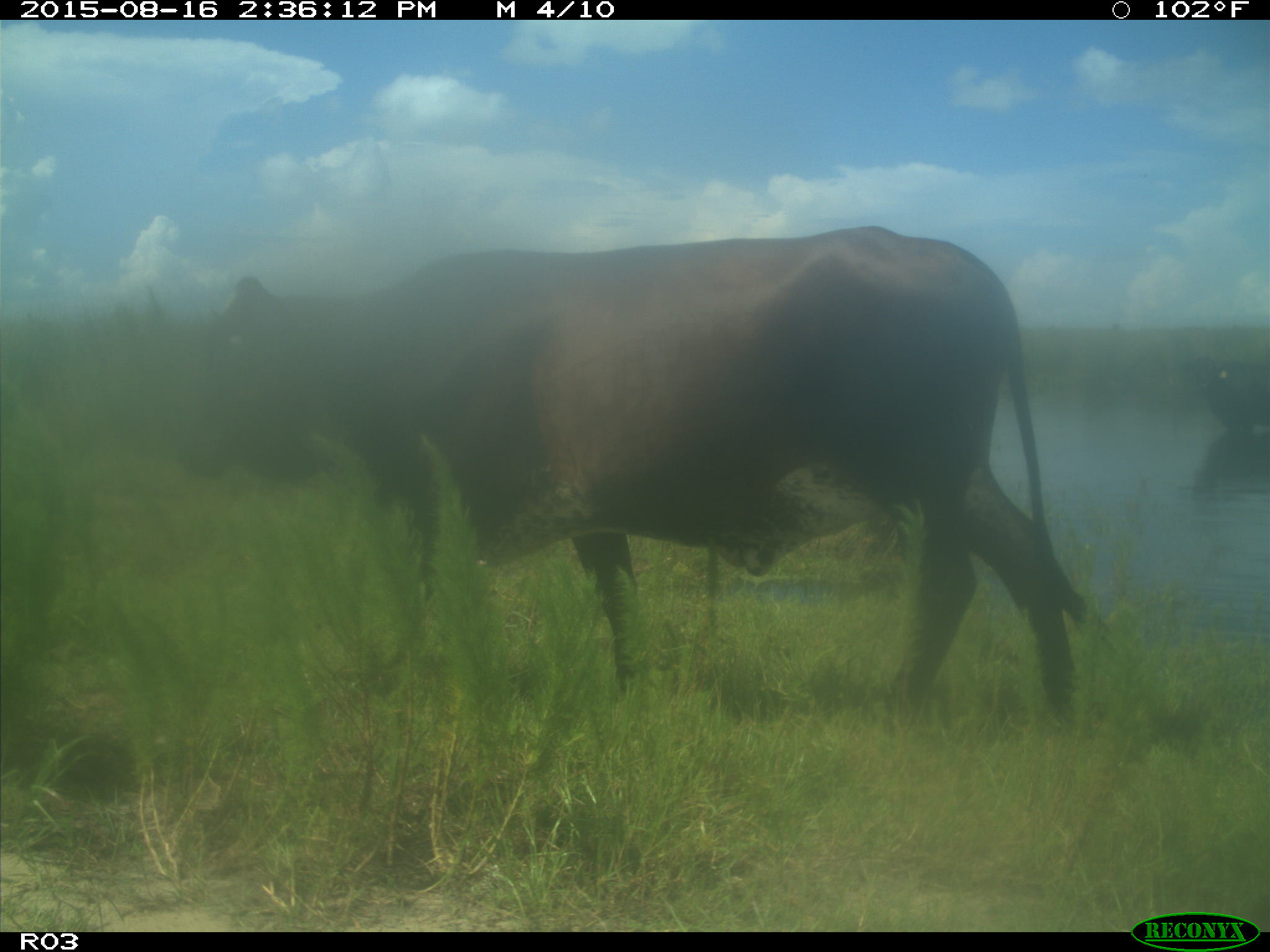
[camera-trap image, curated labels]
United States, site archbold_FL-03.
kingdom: Animalia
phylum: Chordata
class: Mammalia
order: Artiodactyla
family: Bovidae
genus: Bos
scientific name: Bos taurus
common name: domestic cow